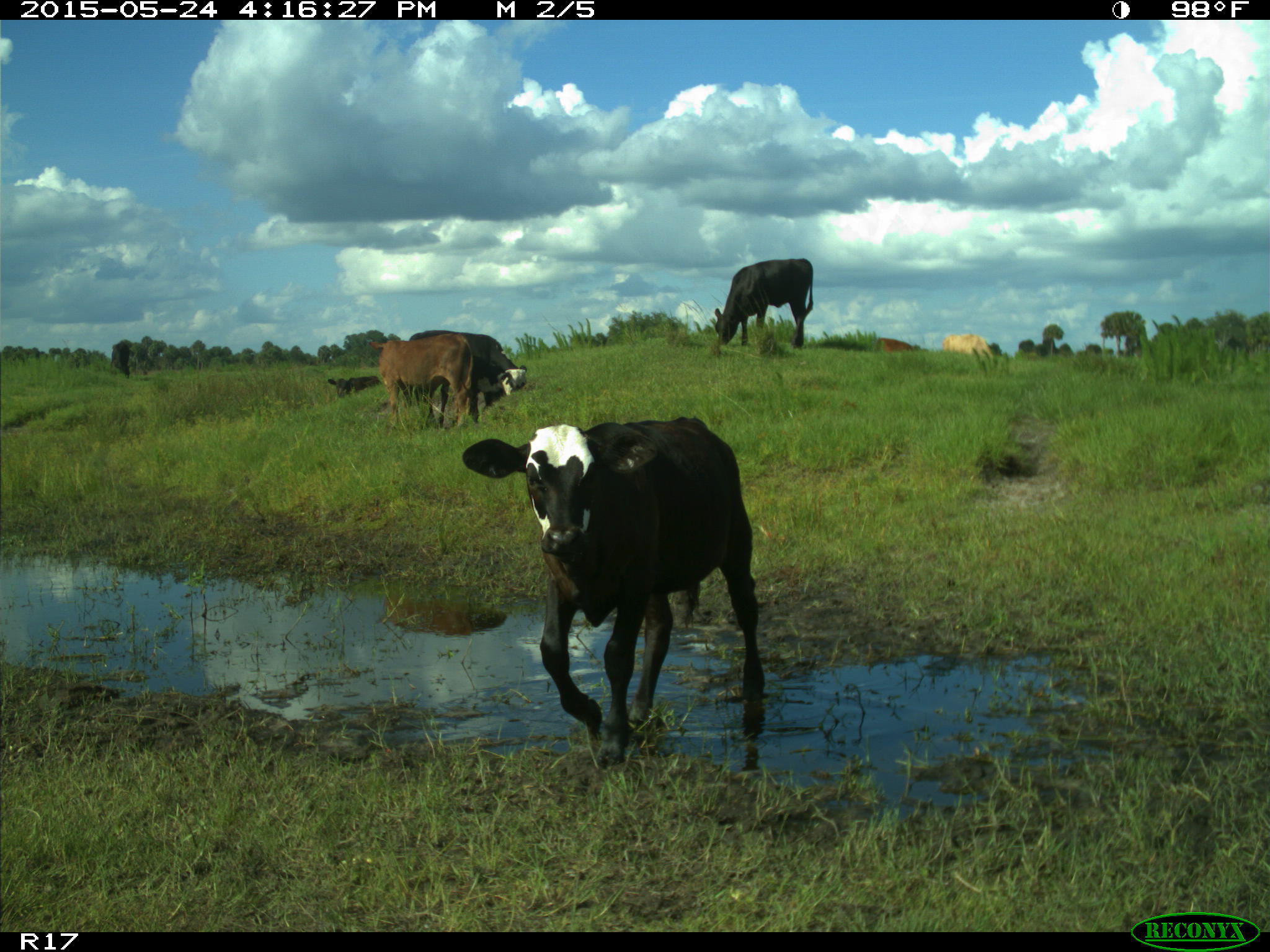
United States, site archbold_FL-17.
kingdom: Animalia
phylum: Chordata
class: Mammalia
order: Artiodactyla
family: Bovidae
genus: Bos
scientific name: Bos taurus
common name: domestic cow